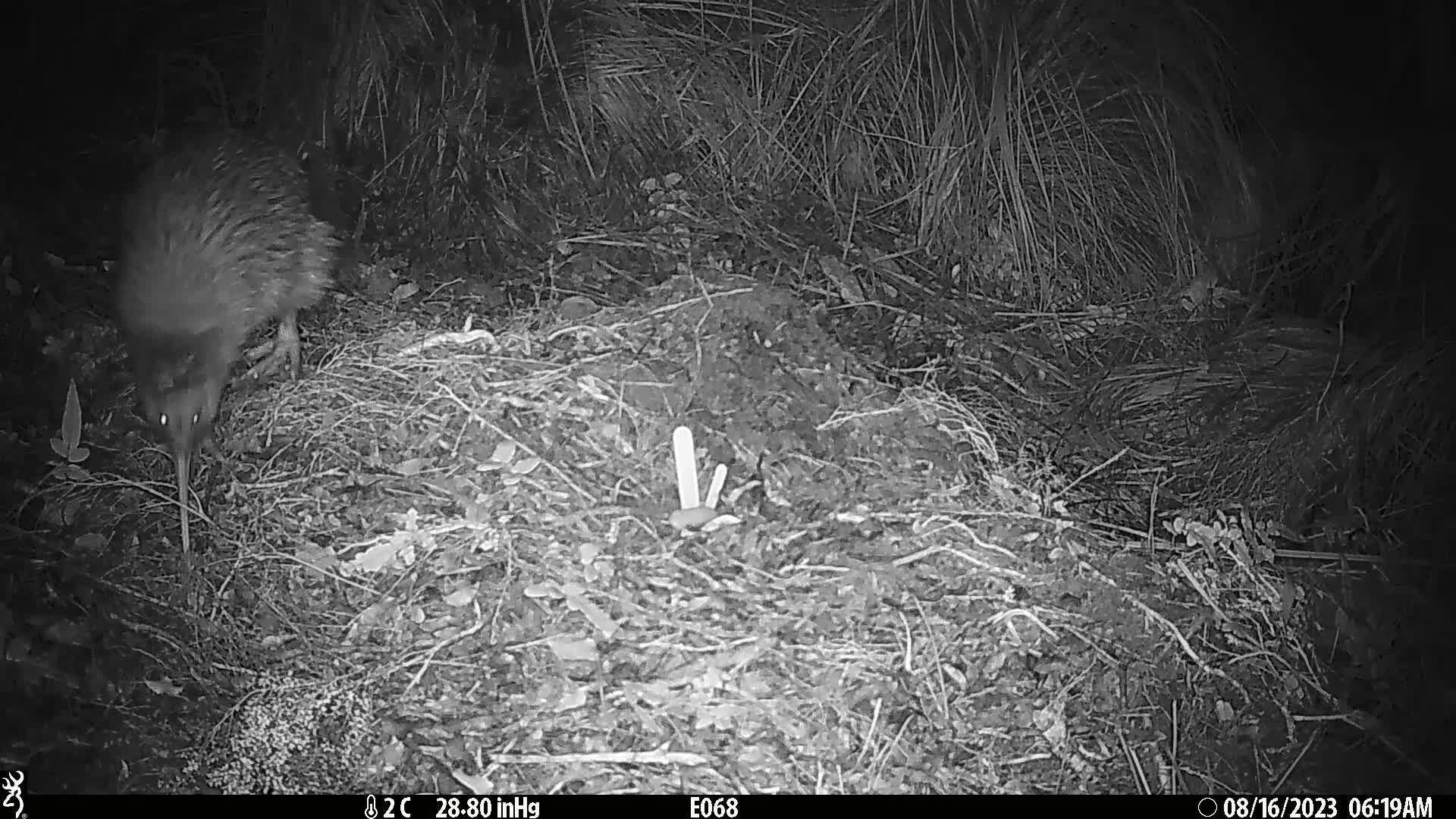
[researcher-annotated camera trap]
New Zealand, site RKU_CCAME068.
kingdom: Animalia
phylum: Chordata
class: Aves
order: Apterygiformes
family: Apterygidae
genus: Apteryx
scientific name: Apteryx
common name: kiwi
Kiwi (Apteryx).